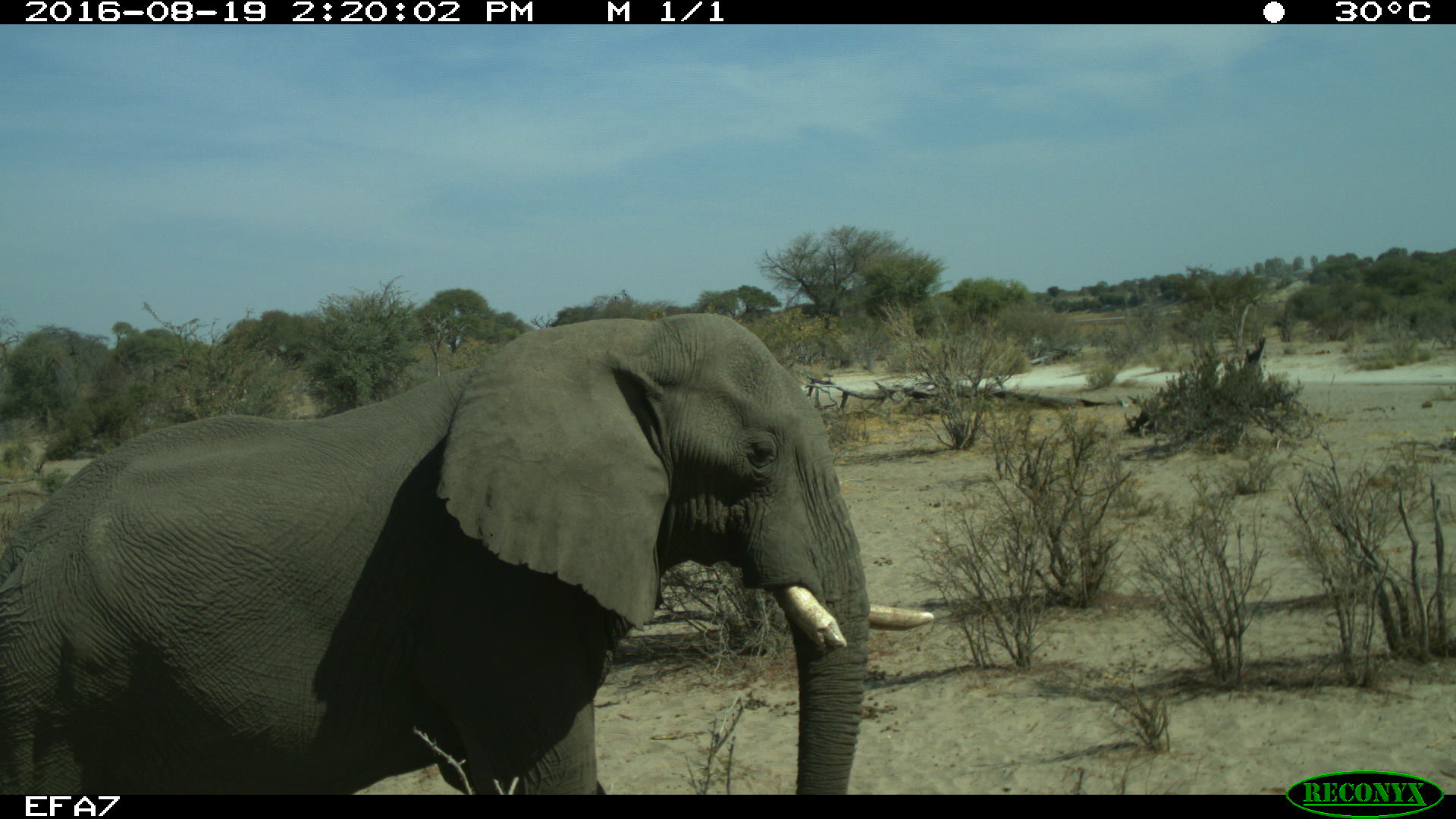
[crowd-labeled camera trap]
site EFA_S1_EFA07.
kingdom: Animalia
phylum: Chordata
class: Mammalia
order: Proboscidea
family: Elephantidae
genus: Loxodonta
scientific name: Loxodonta africana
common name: african bush elephant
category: elephant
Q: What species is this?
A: Elephant (african bush elephant) (Loxodonta africana).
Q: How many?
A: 1.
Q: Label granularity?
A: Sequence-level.